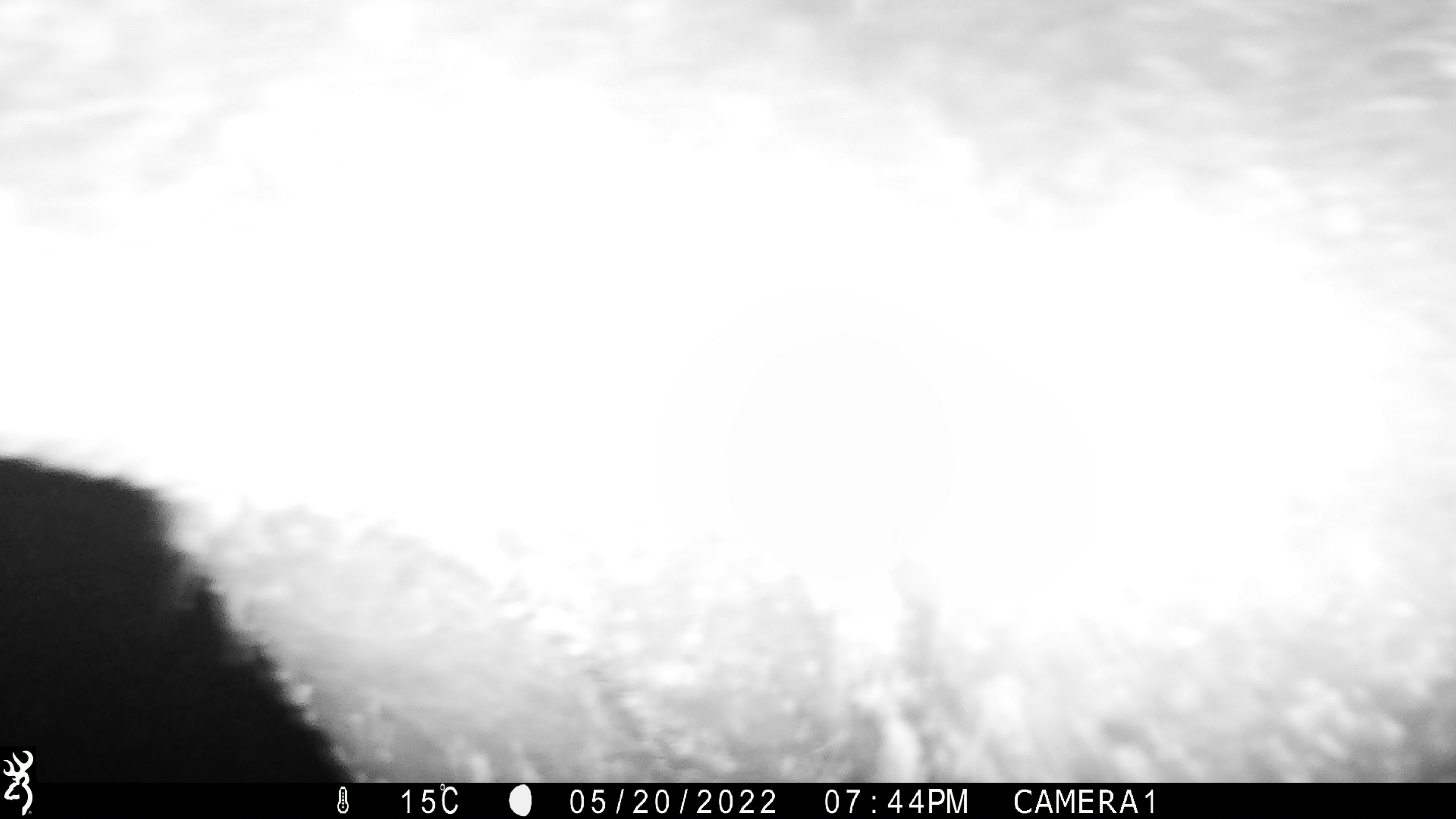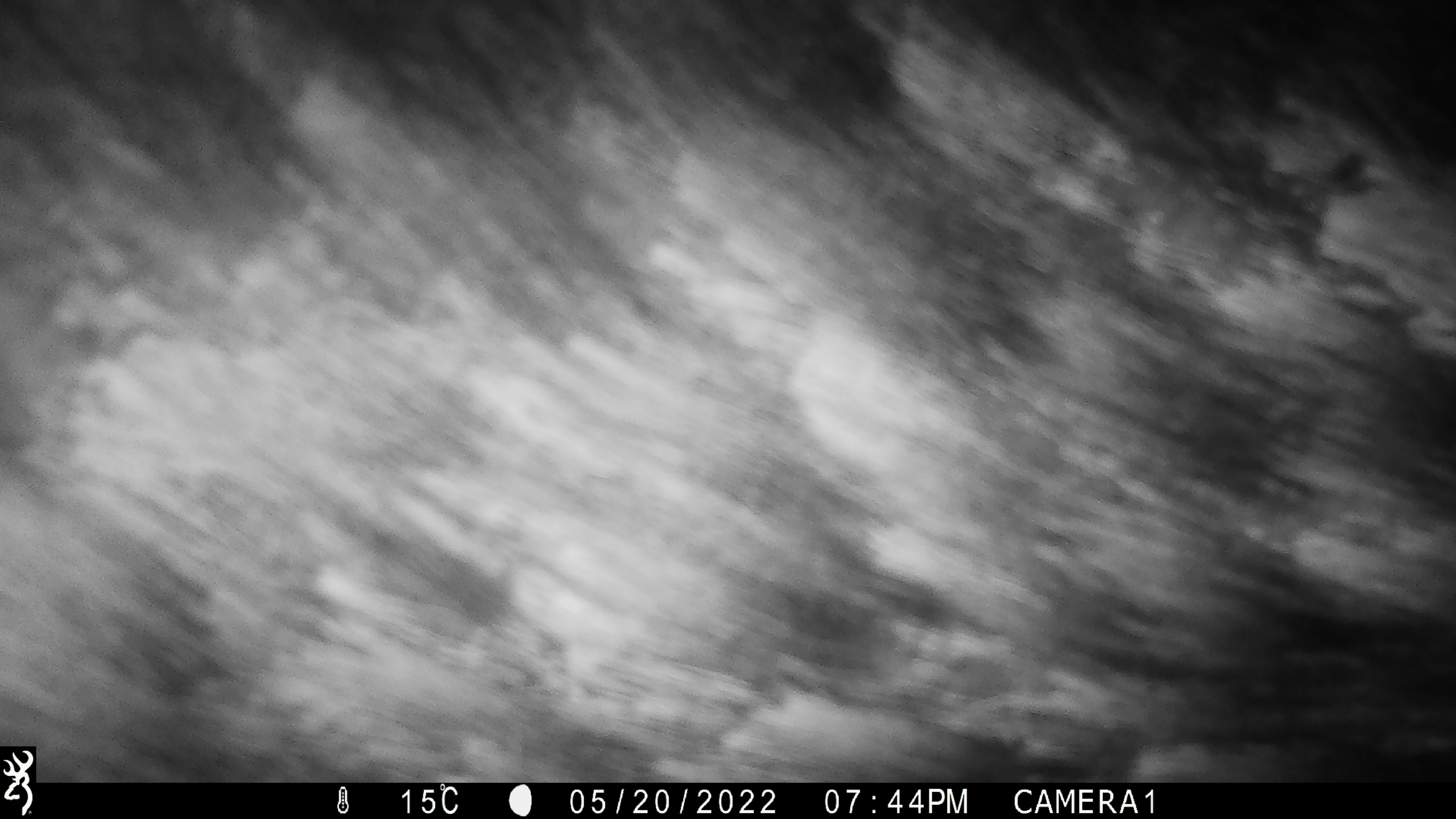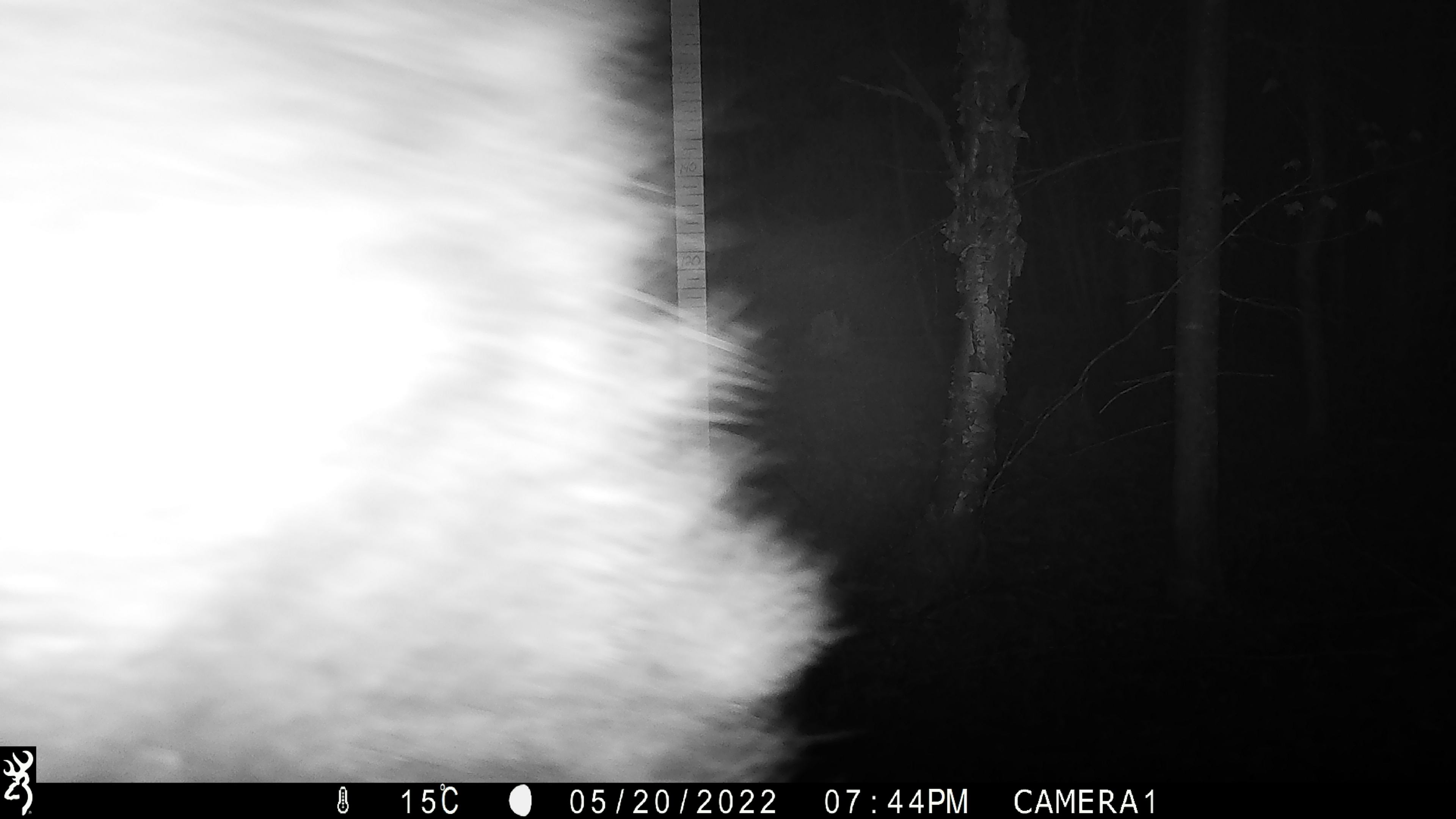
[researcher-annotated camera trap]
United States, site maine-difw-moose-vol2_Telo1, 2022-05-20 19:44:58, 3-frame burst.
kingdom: Animalia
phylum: Chordata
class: Mammalia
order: Artiodactyla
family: Cervidae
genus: Alces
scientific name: Alces alces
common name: moose